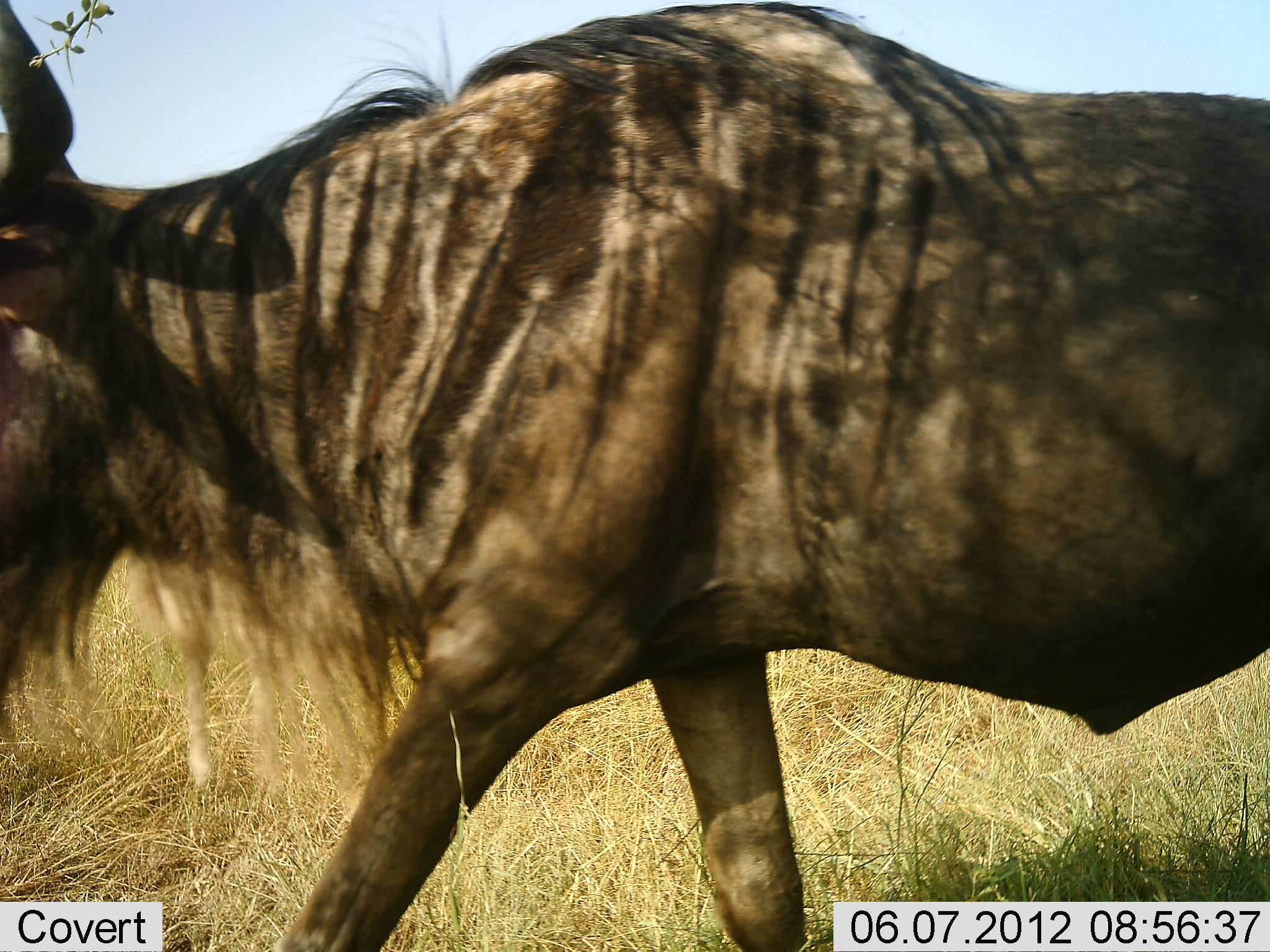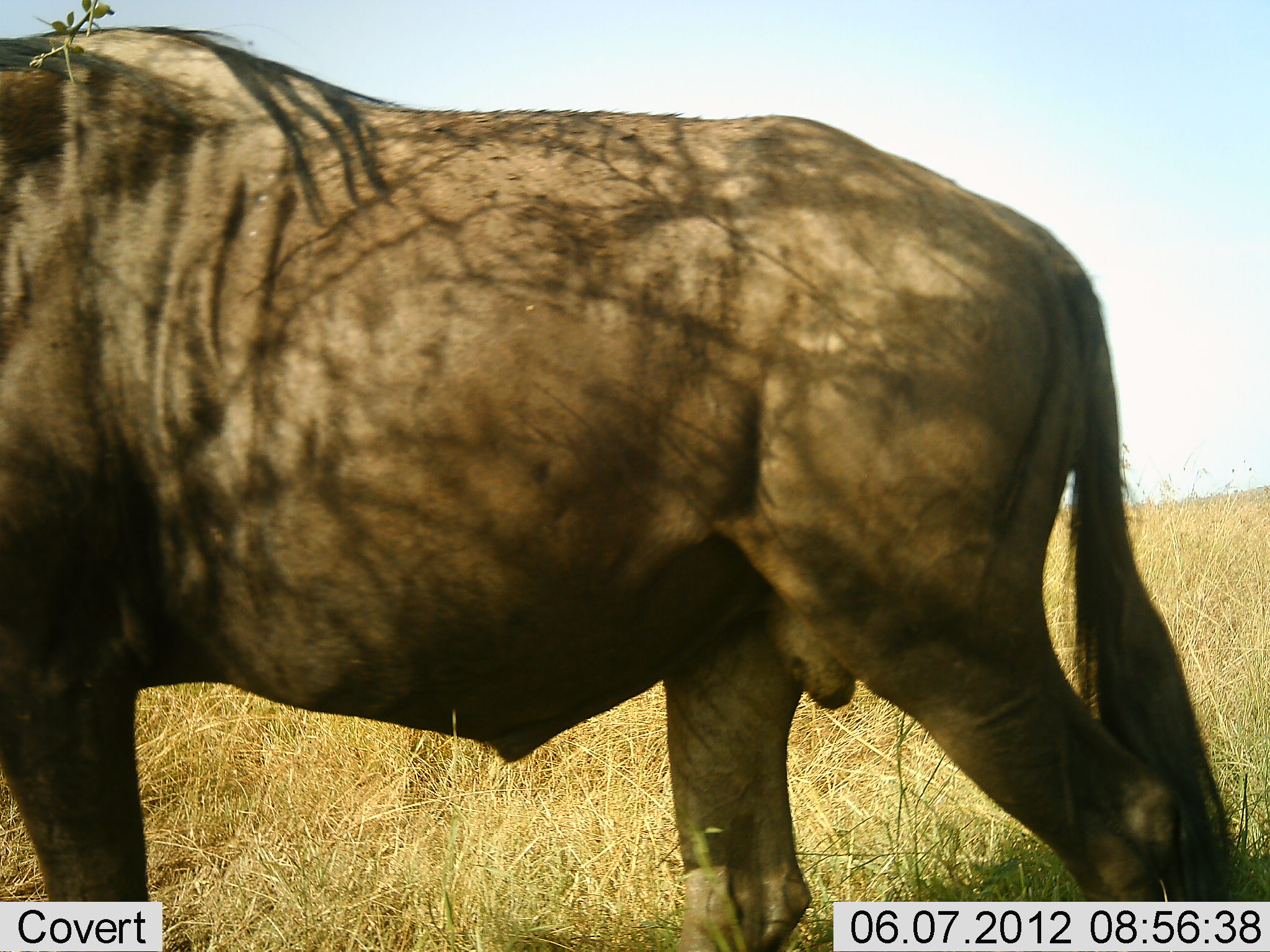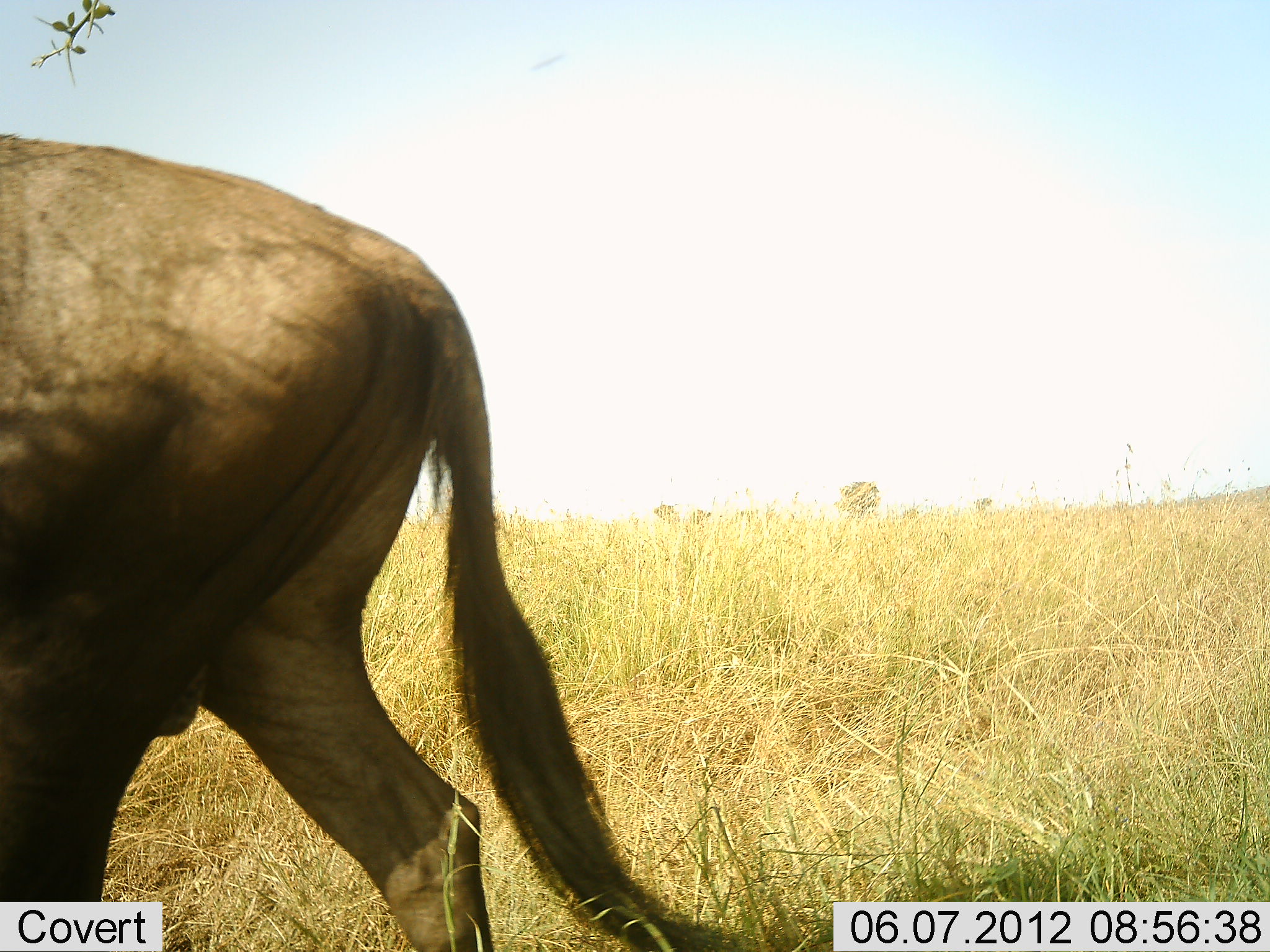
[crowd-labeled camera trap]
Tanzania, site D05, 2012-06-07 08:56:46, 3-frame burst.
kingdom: Animalia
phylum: Chordata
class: Mammalia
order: Artiodactyla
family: Bovidae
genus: Connochaetes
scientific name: Connochaetes taurinus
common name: blue wildebeest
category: wildebeest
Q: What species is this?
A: Wildebeest (blue wildebeest) (Connochaetes taurinus).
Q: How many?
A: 1.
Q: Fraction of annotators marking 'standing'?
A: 0%.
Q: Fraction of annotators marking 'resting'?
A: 0%.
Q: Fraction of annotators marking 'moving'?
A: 100%.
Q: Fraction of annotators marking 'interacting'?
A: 0%.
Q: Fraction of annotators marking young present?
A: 0%.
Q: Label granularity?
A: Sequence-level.